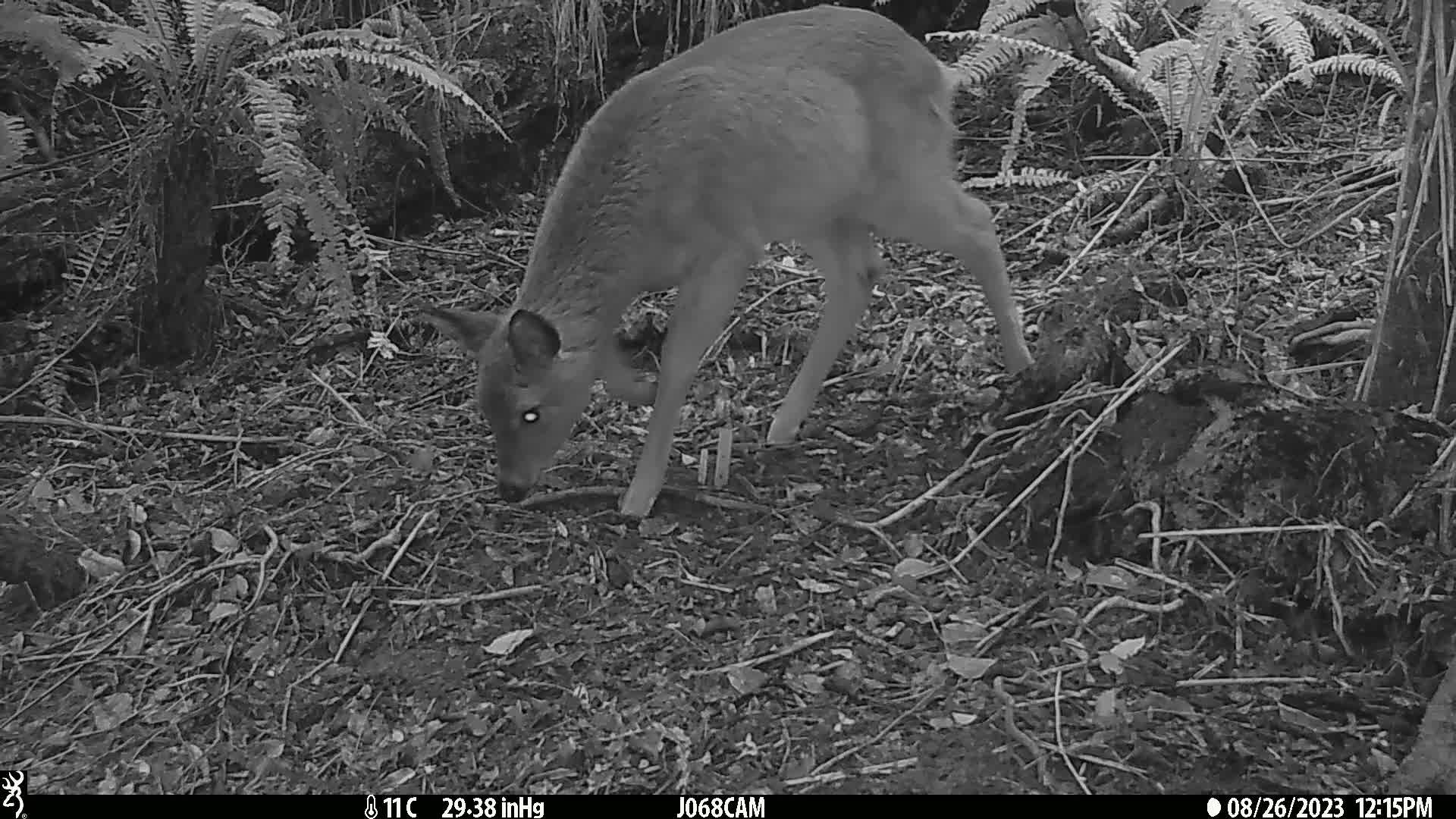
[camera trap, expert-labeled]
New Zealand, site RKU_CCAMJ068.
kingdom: Animalia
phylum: Chordata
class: Mammalia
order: Artiodactyla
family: Cervidae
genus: Odocoileus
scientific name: Odocoileus virginianus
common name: white-tailed deer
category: white tailed deer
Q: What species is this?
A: White tailed deer (white-tailed deer) (Odocoileus virginianus).